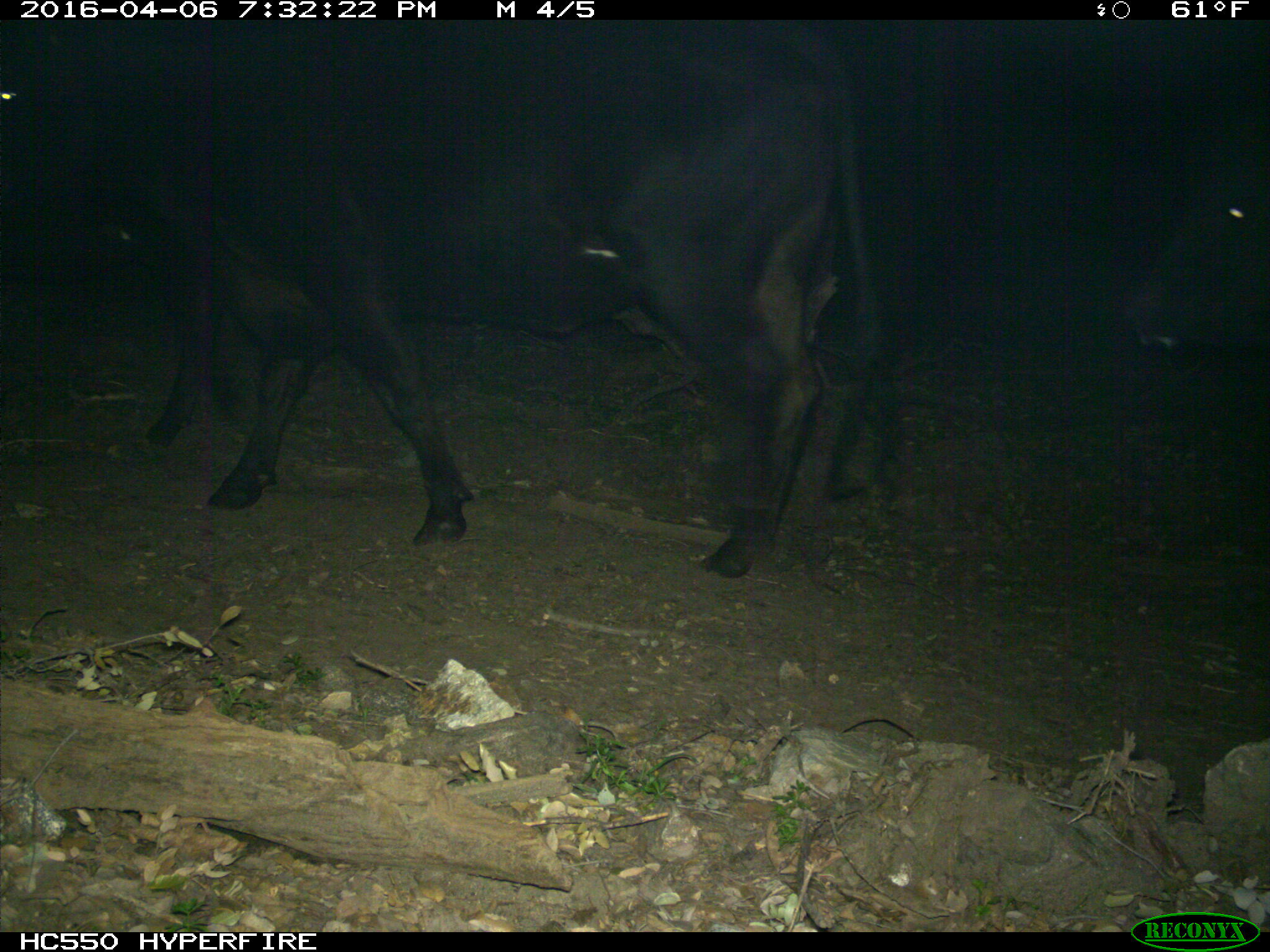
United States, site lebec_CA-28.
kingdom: Animalia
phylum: Chordata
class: Mammalia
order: Artiodactyla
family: Bovidae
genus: Bos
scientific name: Bos taurus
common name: domestic cow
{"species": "Bos taurus (domestic cow)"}